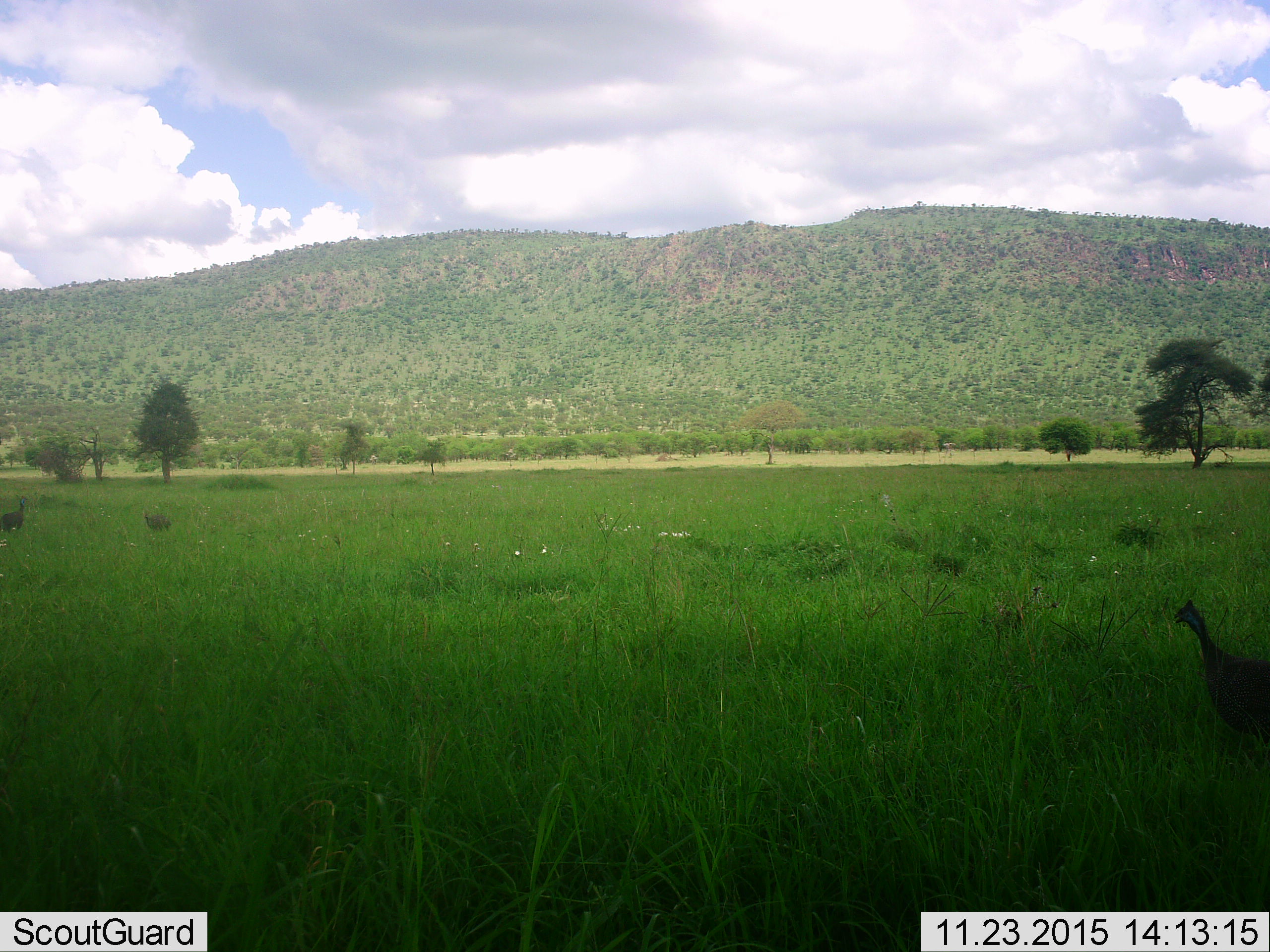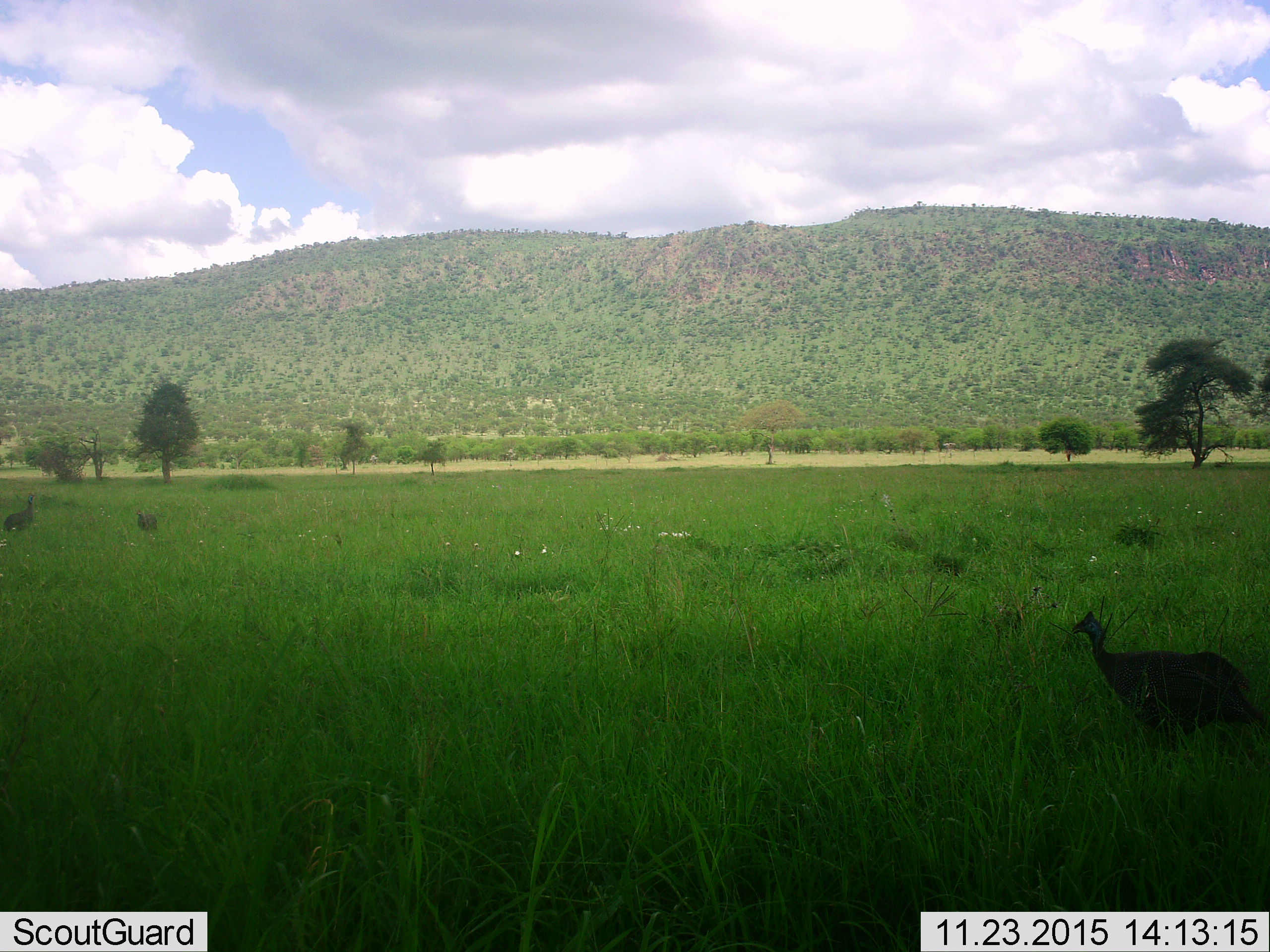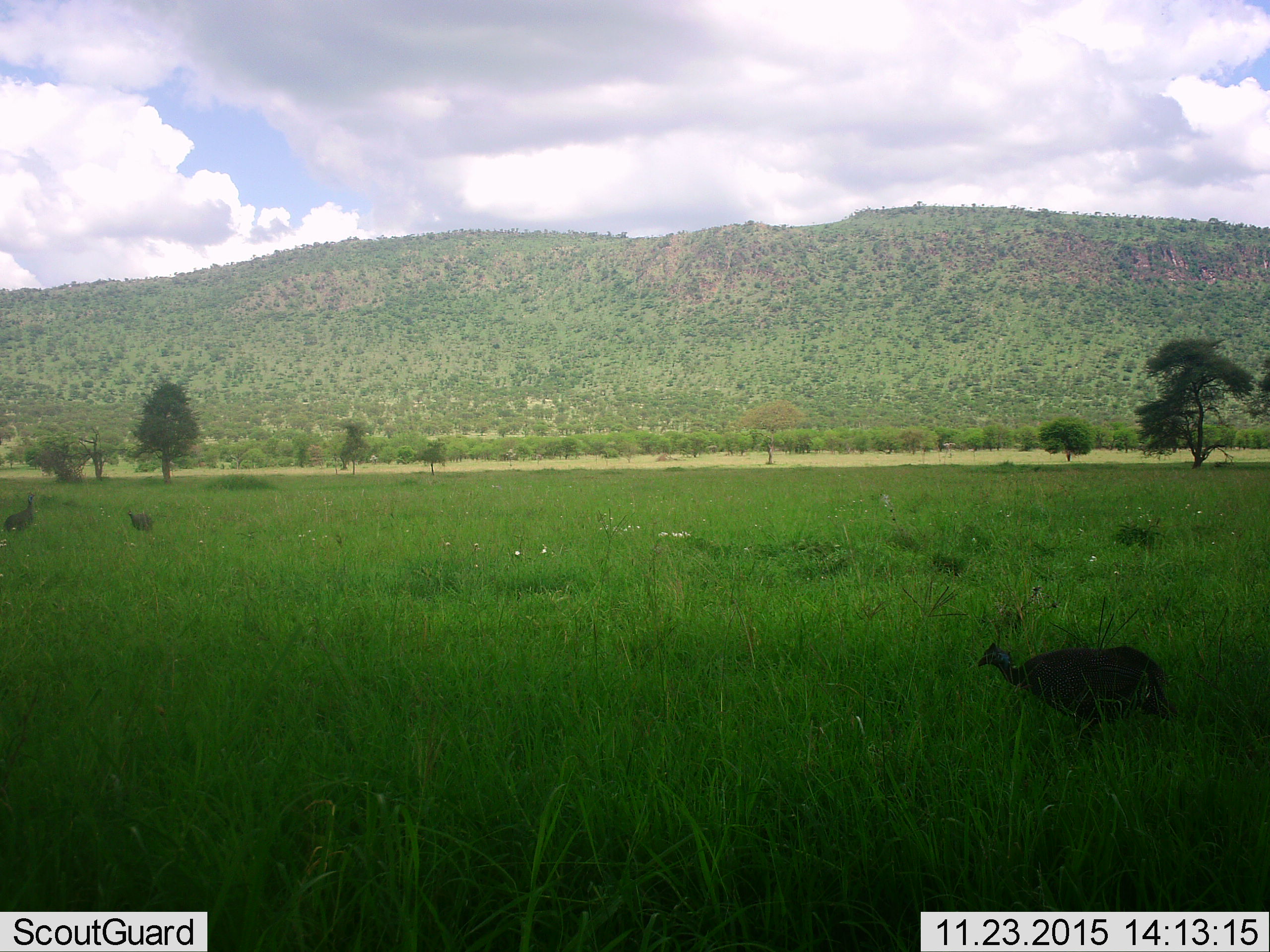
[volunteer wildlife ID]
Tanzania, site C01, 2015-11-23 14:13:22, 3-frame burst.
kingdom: Animalia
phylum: Chordata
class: Aves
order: Galliformes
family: Numididae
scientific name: Numididae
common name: guinea fowl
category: guineafowl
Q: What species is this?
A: Guineafowl (guinea fowl) (Numididae).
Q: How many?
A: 3.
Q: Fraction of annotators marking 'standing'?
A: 29%.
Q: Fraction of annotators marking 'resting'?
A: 0%.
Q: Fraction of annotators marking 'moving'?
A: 100%.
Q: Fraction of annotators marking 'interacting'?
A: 0%.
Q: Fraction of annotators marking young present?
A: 0%.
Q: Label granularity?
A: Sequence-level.